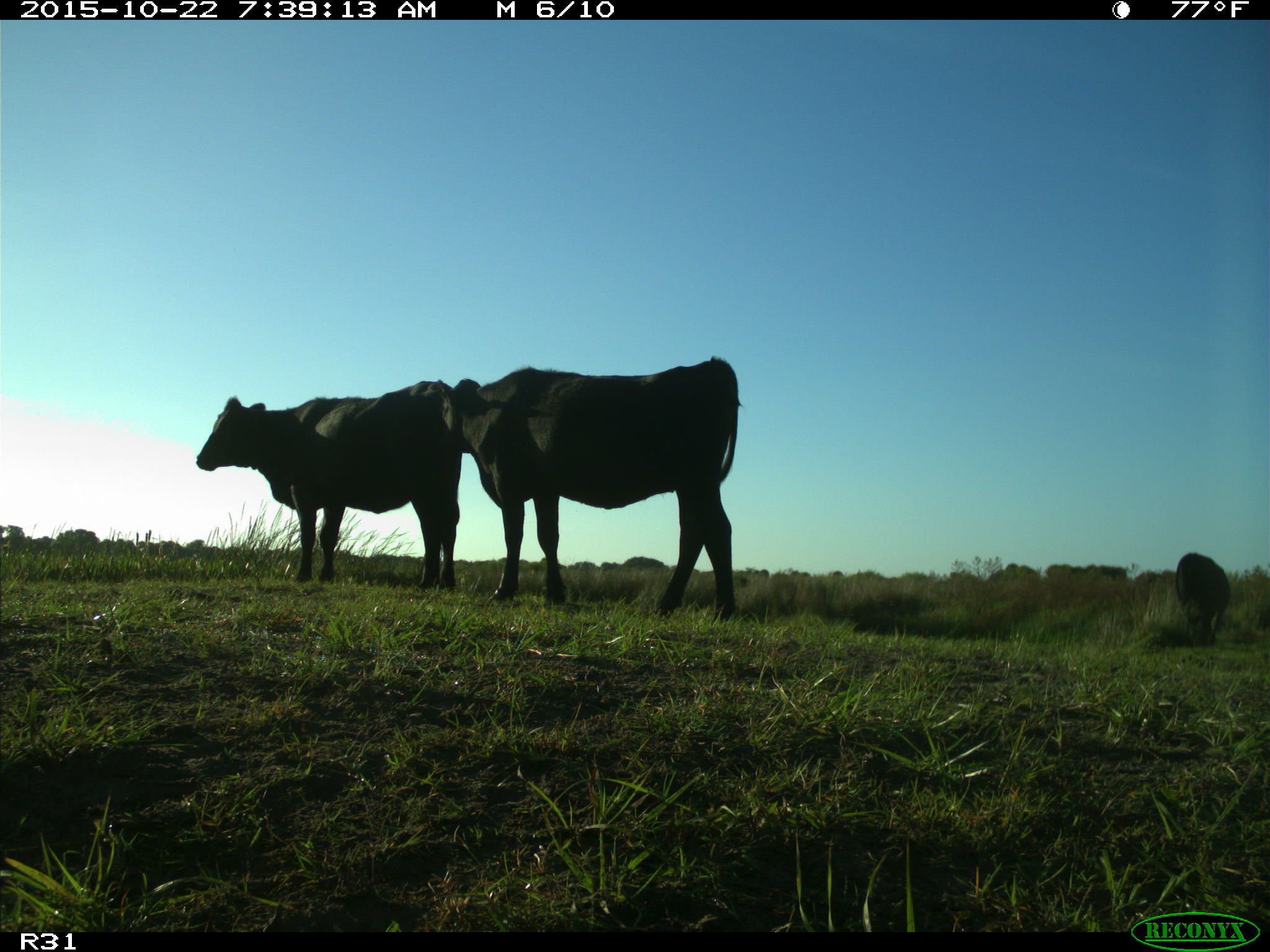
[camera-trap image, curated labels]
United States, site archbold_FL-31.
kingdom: Animalia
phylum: Chordata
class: Mammalia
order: Artiodactyla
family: Bovidae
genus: Bos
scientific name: Bos taurus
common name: domestic cow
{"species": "Bos taurus (domestic cow)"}